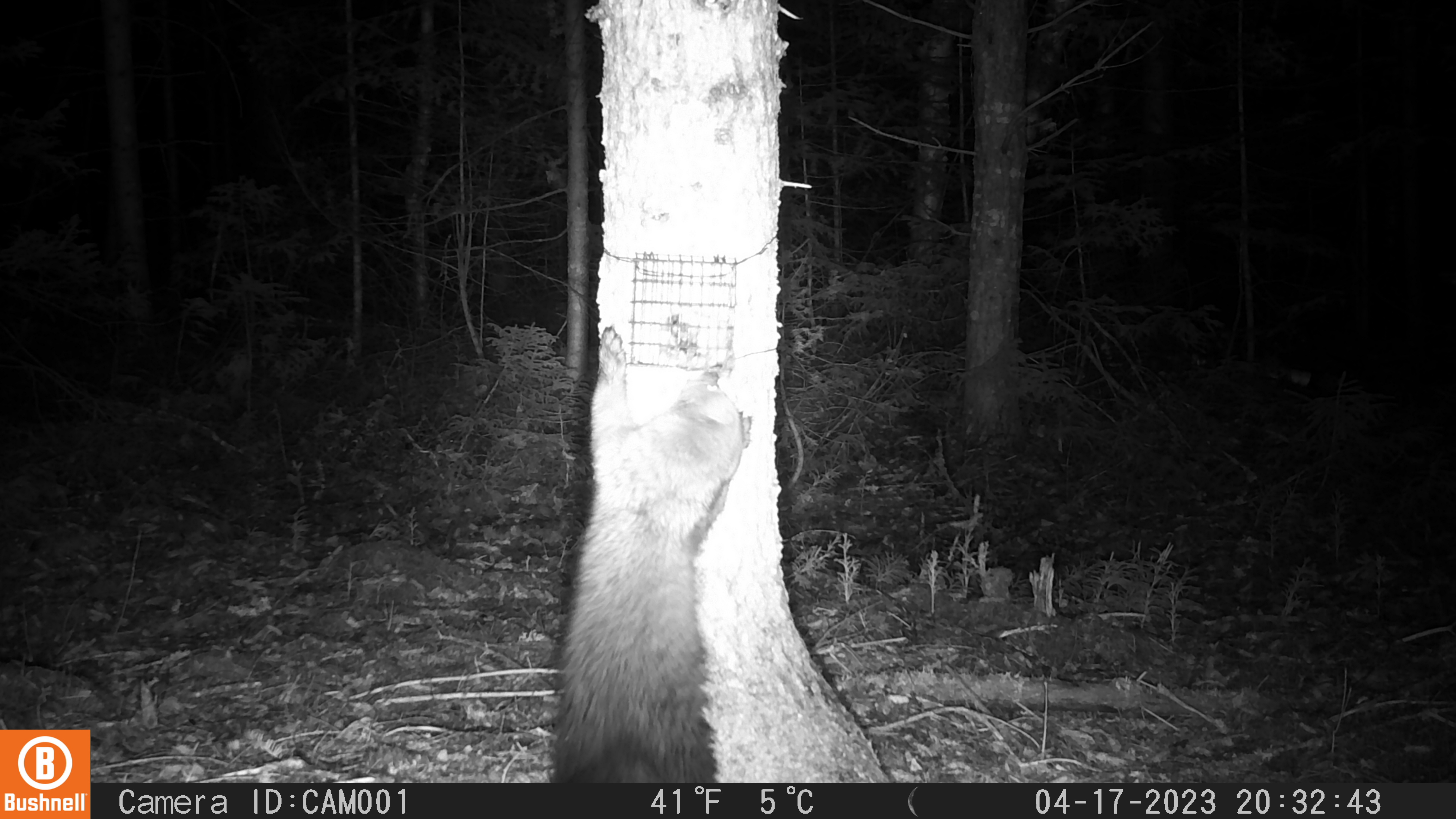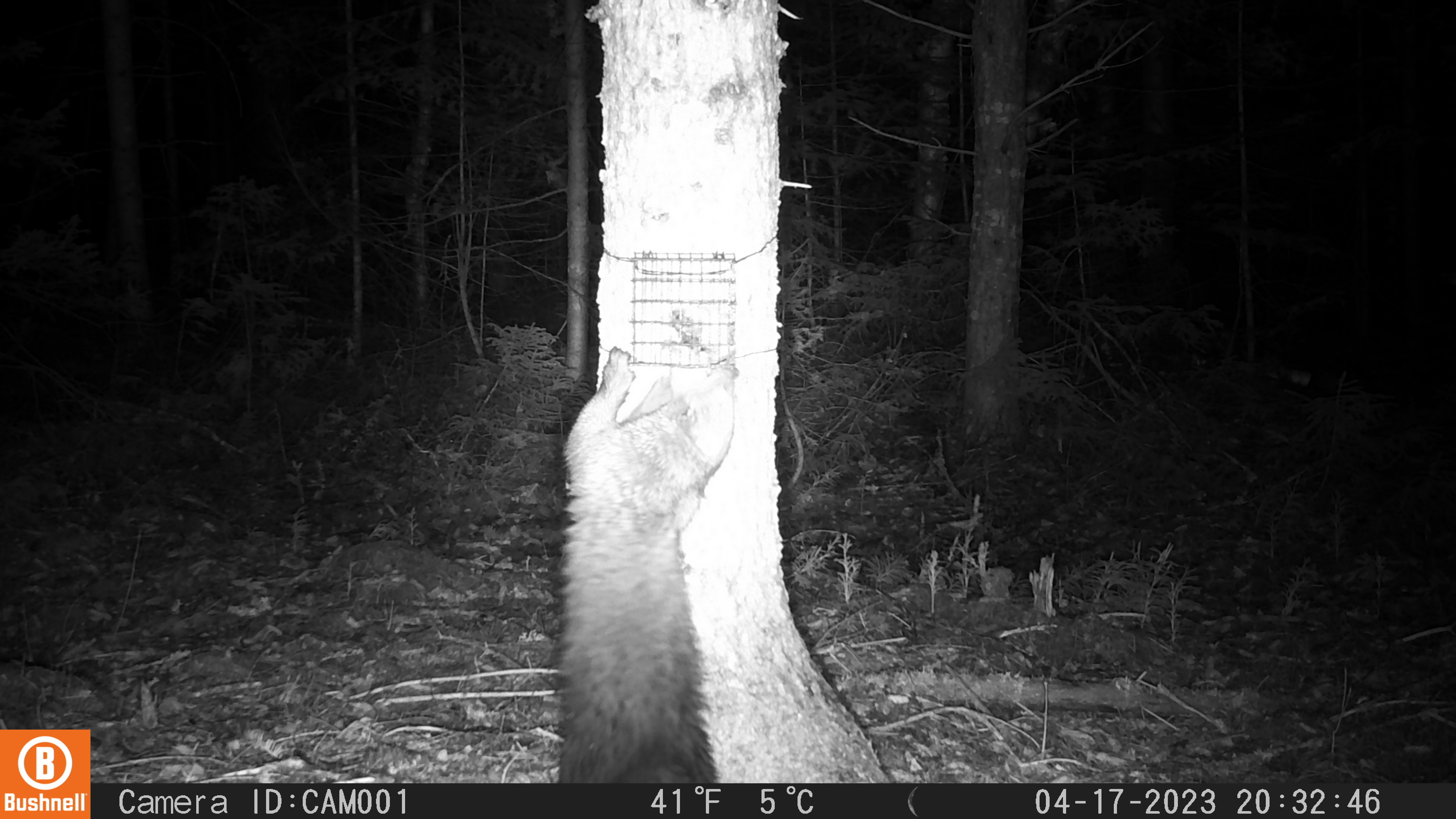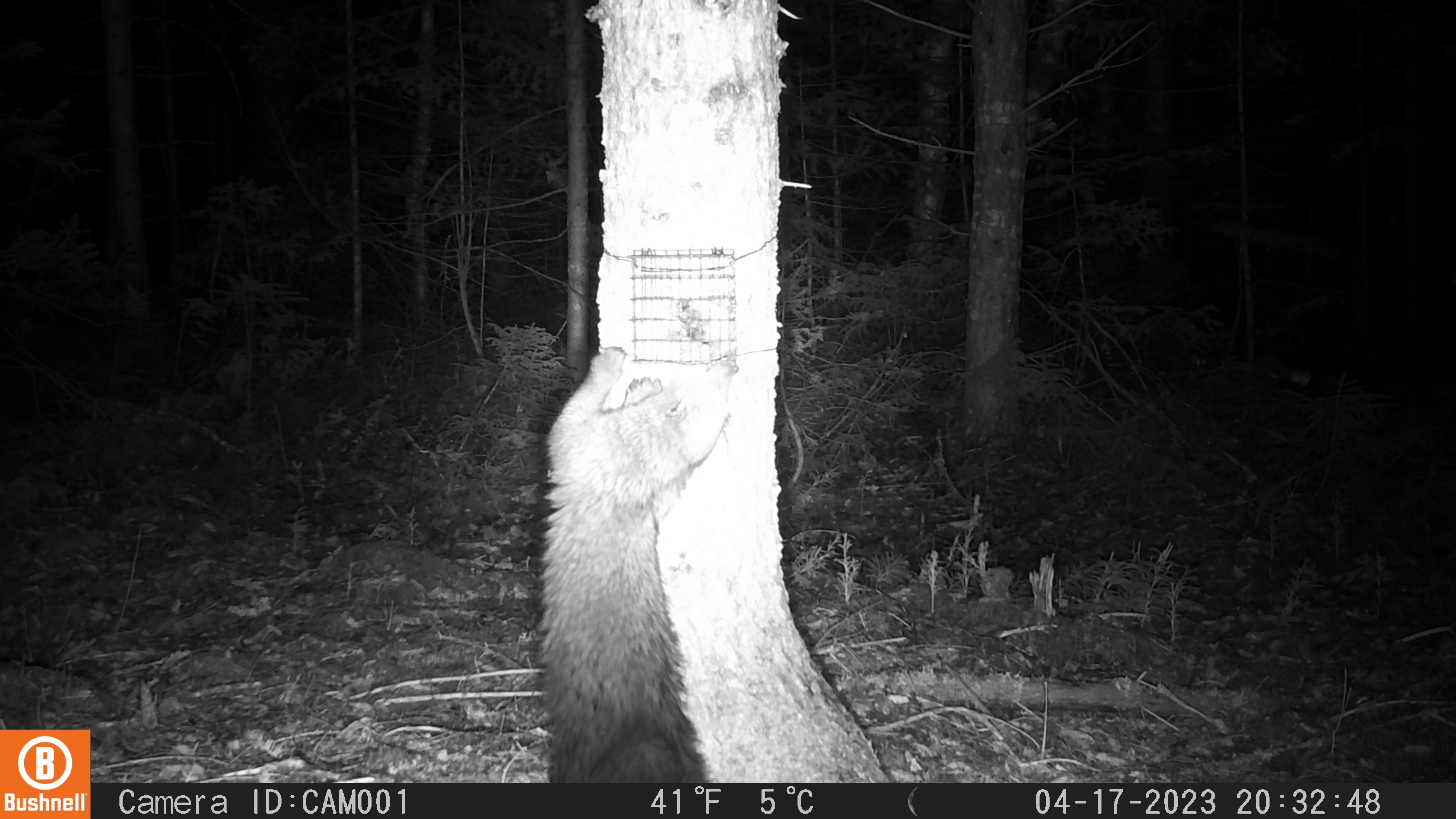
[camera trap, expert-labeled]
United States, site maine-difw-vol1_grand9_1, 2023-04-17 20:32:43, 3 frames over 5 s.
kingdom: Animalia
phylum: Chordata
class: Mammalia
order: Carnivora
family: Mustelidae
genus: Pekania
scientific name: Pekania pennanti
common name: fisher